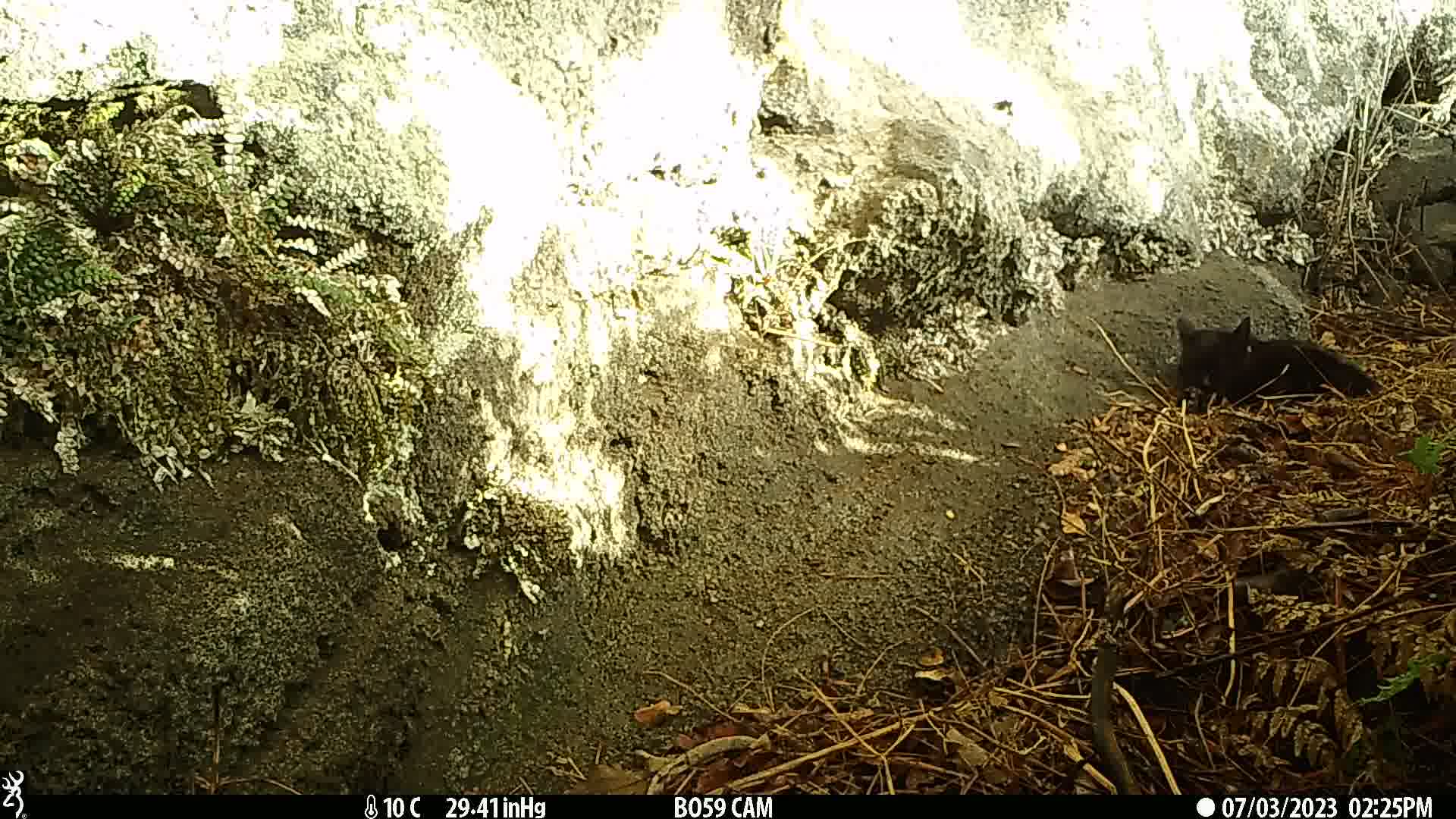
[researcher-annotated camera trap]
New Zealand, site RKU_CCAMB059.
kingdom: Animalia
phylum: Chordata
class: Mammalia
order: Carnivora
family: Felidae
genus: Felis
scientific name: Felis catus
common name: domestic cat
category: cat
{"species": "cat (domestic cat) (Felis catus)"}